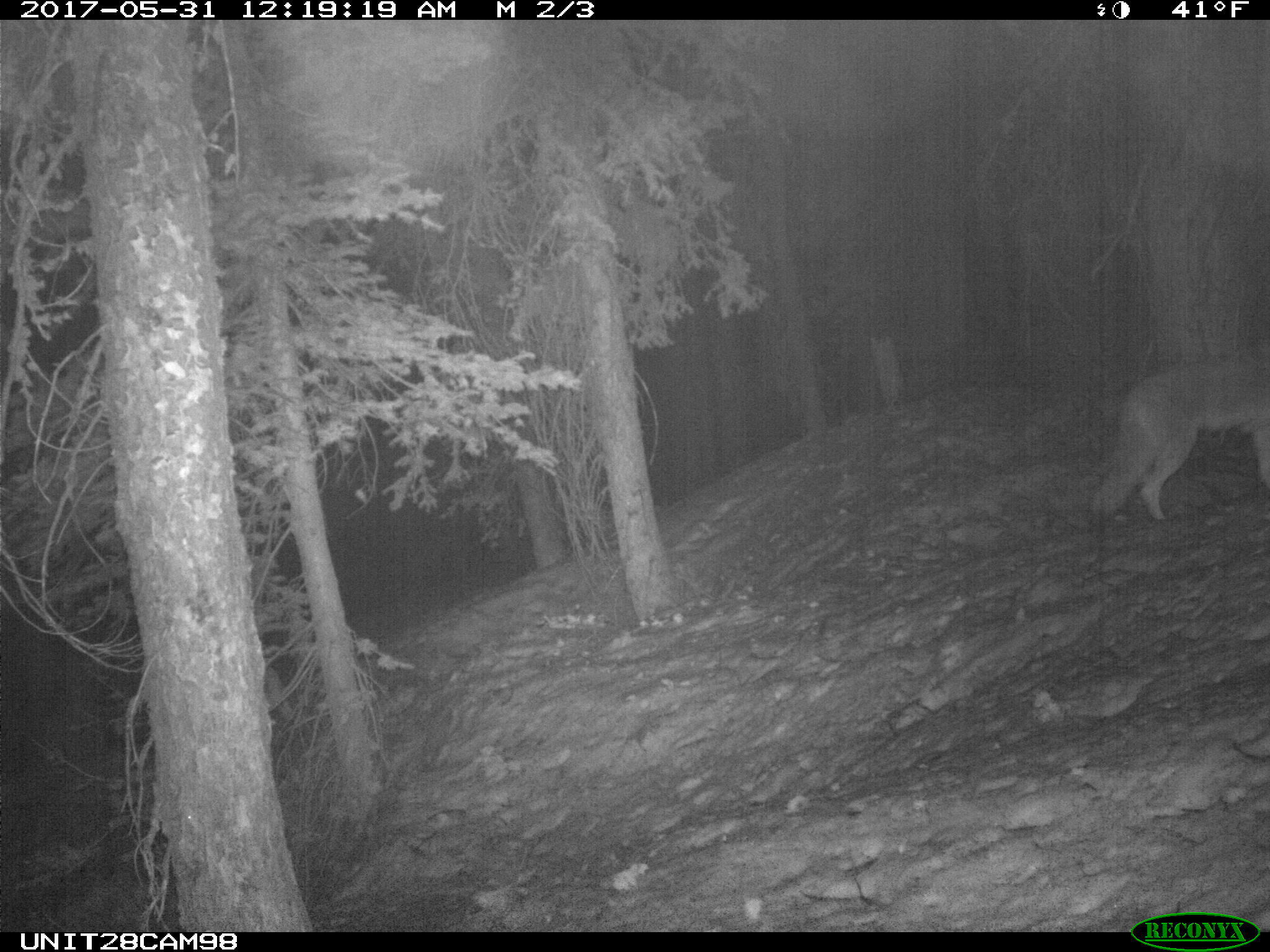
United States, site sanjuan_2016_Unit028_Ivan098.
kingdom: Animalia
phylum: Chordata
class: Mammalia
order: Carnivora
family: Canidae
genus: Canis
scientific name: Canis latrans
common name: coyote